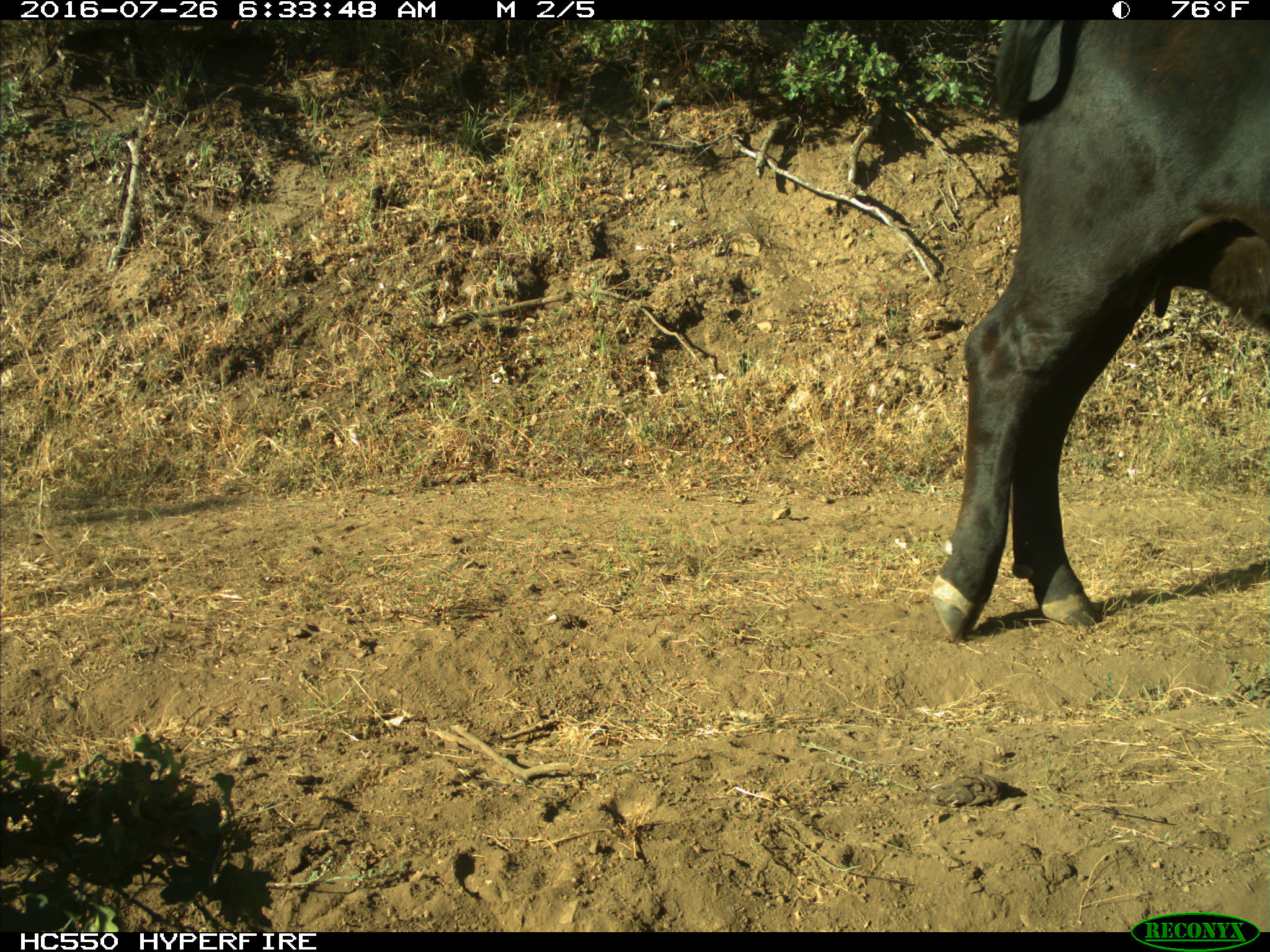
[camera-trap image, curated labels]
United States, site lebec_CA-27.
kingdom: Animalia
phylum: Chordata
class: Mammalia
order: Artiodactyla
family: Bovidae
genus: Bos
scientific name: Bos taurus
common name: domestic cow